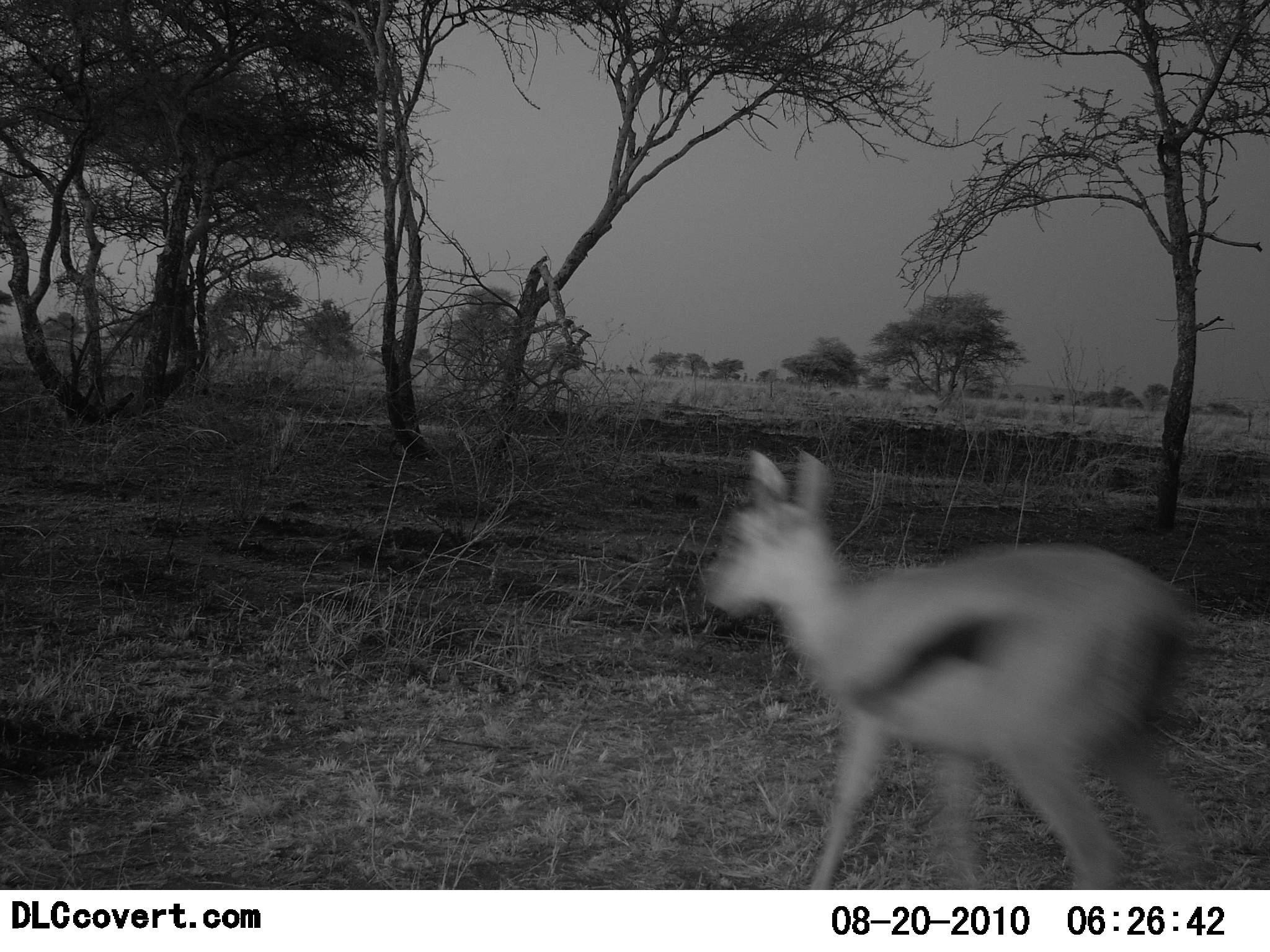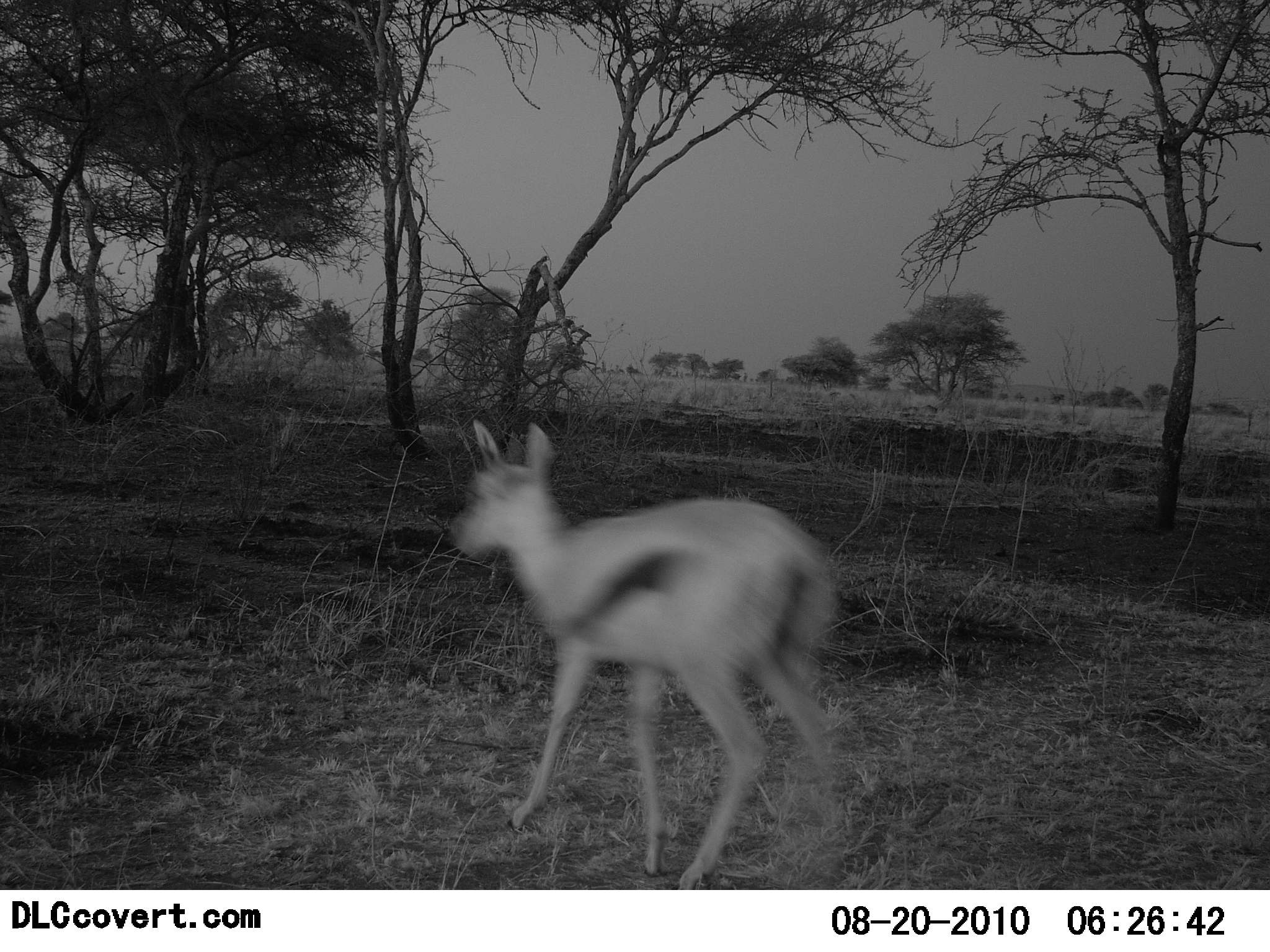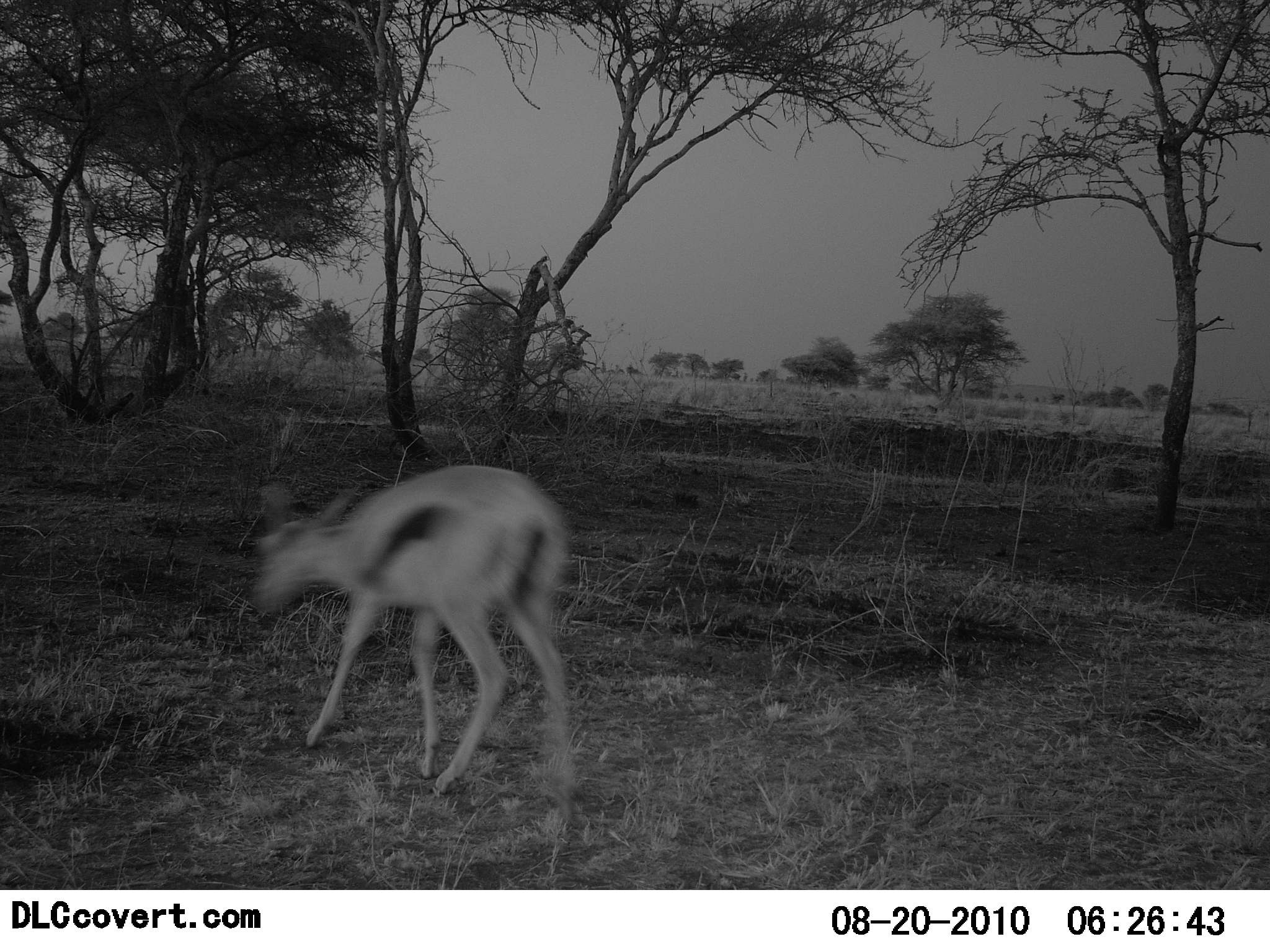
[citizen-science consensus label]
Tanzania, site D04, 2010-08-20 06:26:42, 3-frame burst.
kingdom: Animalia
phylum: Chordata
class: Mammalia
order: Artiodactyla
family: Bovidae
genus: Eudorcas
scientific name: Eudorcas thomsonii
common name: thomson's gazelle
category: gazellethomsons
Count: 1.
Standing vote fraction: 7%.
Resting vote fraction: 0%.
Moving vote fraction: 93%.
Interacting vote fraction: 0%.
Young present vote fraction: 13%.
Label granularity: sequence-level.